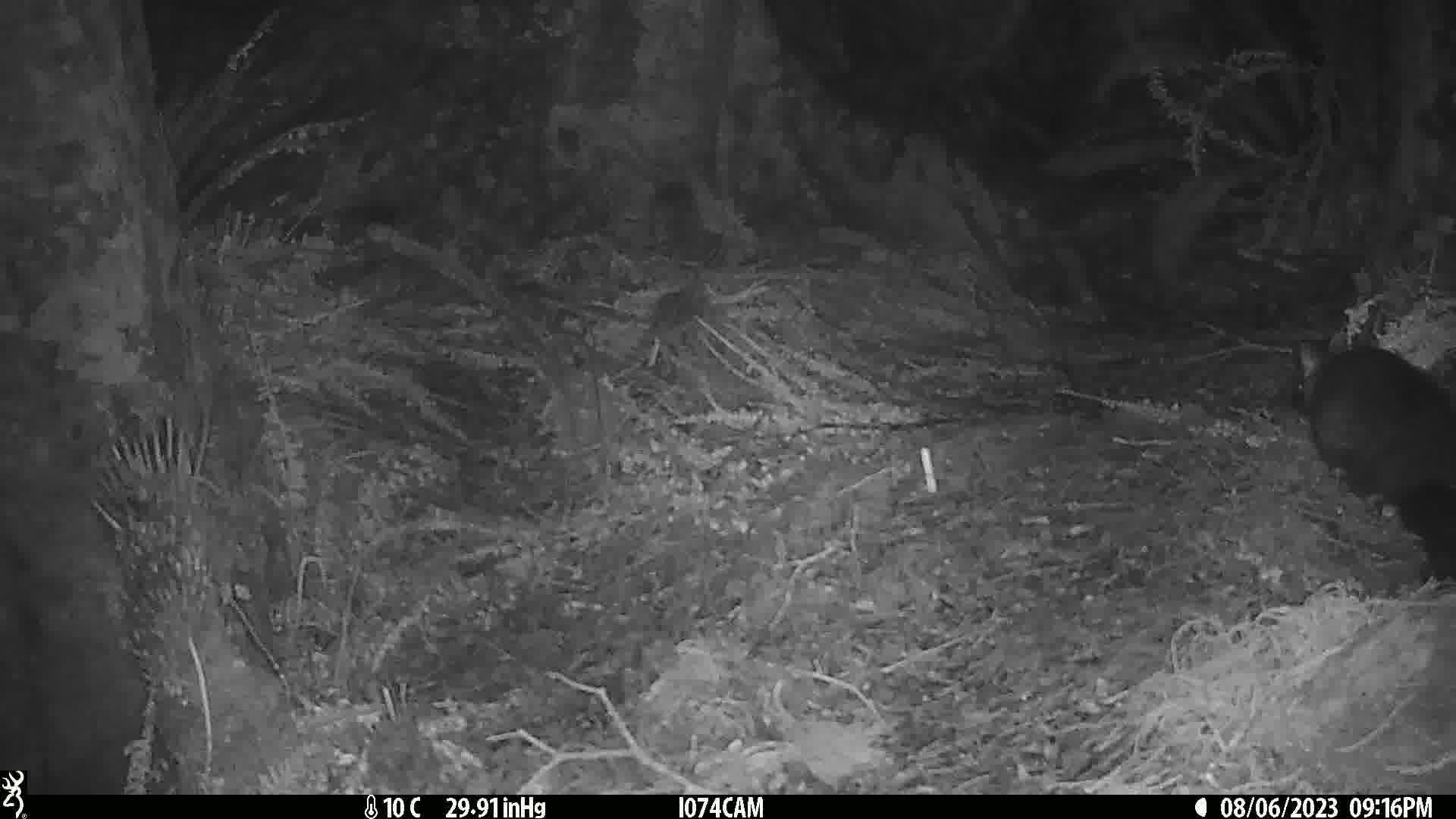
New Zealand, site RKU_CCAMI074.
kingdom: Animalia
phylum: Chordata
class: Mammalia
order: Diprotodontia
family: Phalangeridae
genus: Trichosurus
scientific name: Trichosurus vulpecula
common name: common brushtail possum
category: possum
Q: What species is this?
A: Possum (common brushtail possum) (Trichosurus vulpecula).